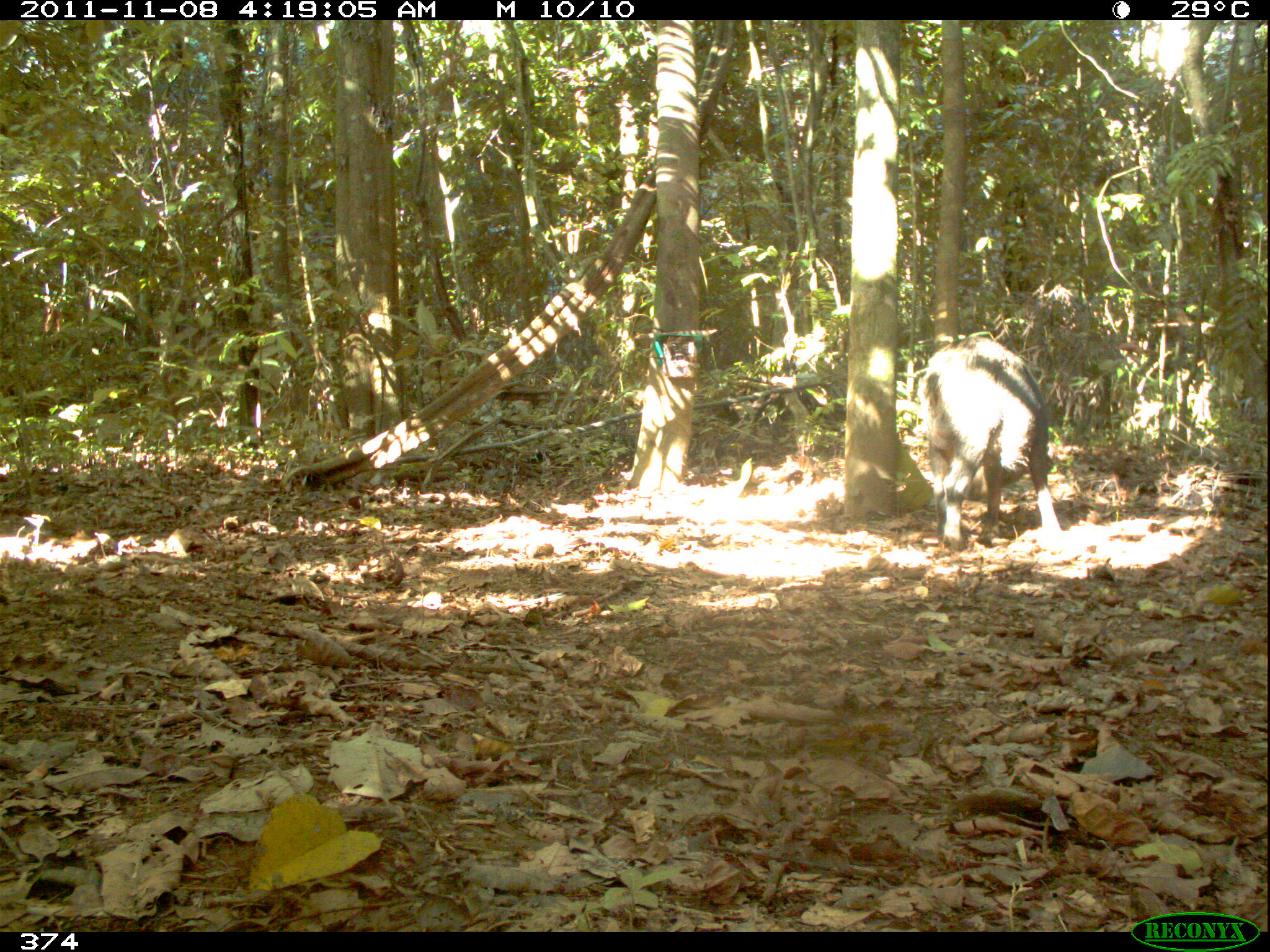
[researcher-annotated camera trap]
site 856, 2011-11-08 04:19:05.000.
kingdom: Animalia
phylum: Chordata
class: Mammalia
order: Artiodactyla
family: Tayassuidae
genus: Tayassu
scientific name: Tayassu pecari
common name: white-lipped peccary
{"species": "Tayassu pecari (white-lipped peccary)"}